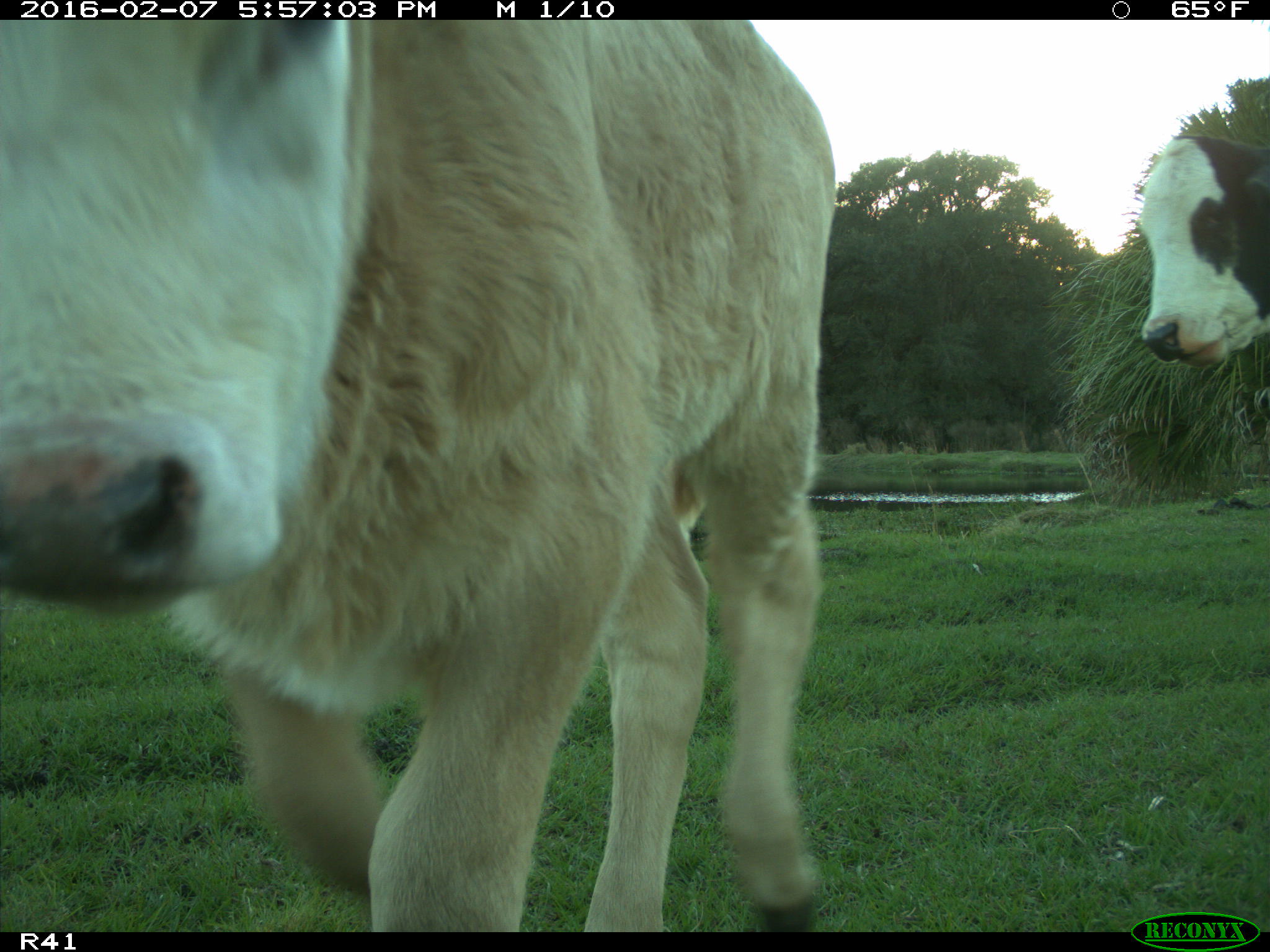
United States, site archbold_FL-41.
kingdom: Animalia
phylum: Chordata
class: Mammalia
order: Artiodactyla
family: Bovidae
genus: Bos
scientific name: Bos taurus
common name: domestic cow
Bos taurus (domestic cow).